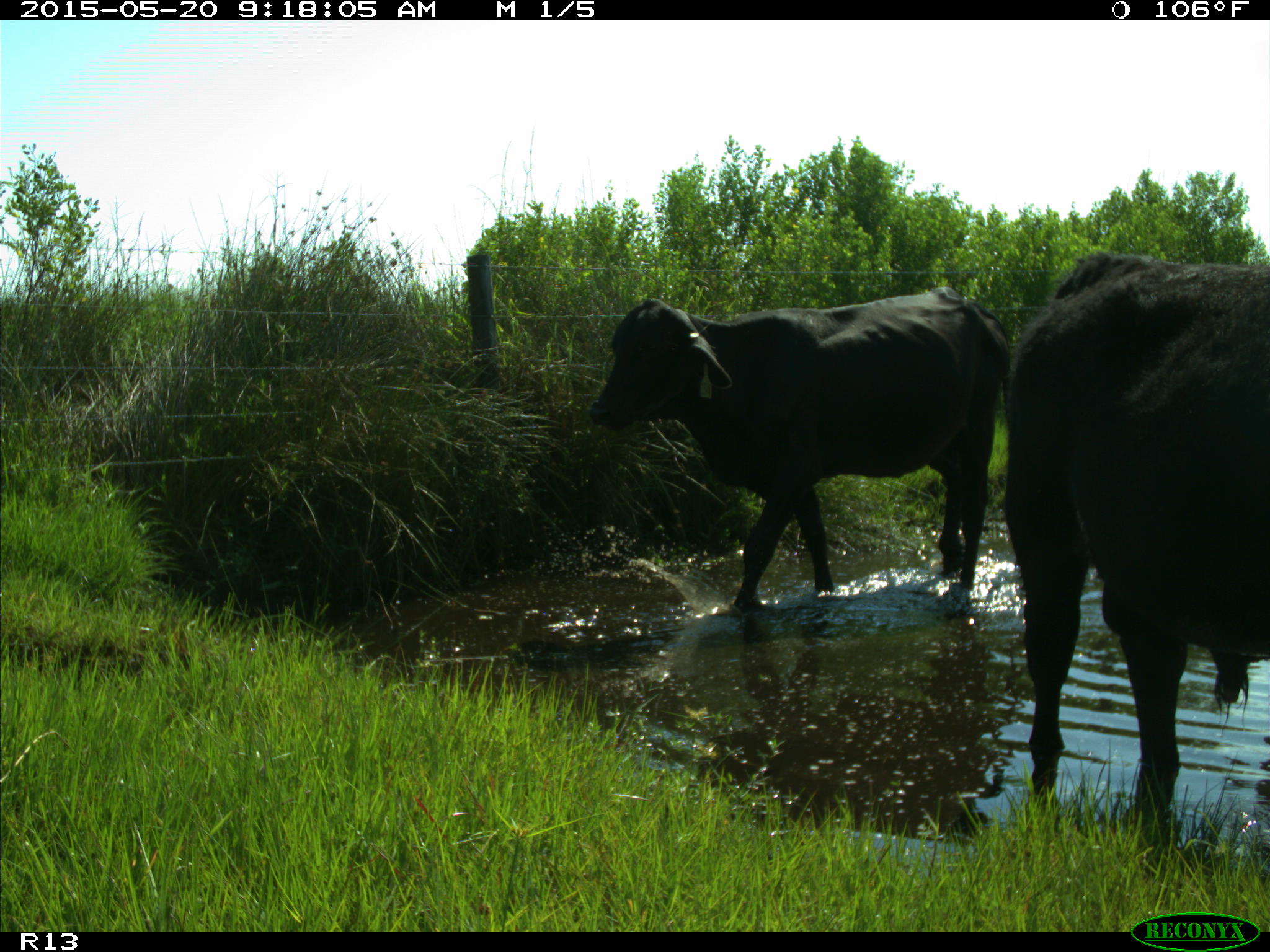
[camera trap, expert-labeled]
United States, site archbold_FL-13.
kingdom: Animalia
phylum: Chordata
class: Mammalia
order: Artiodactyla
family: Bovidae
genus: Bos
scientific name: Bos taurus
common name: domestic cow